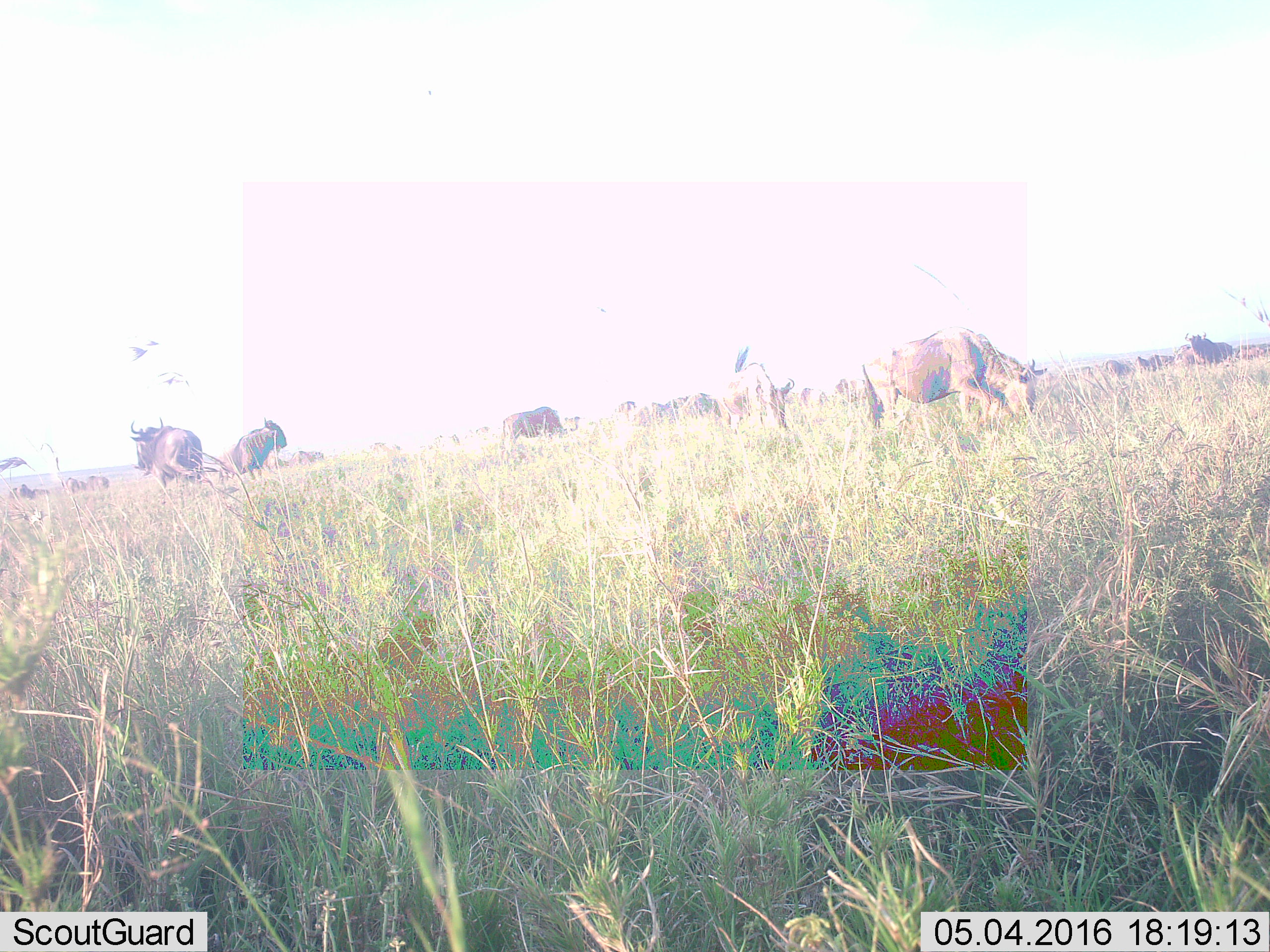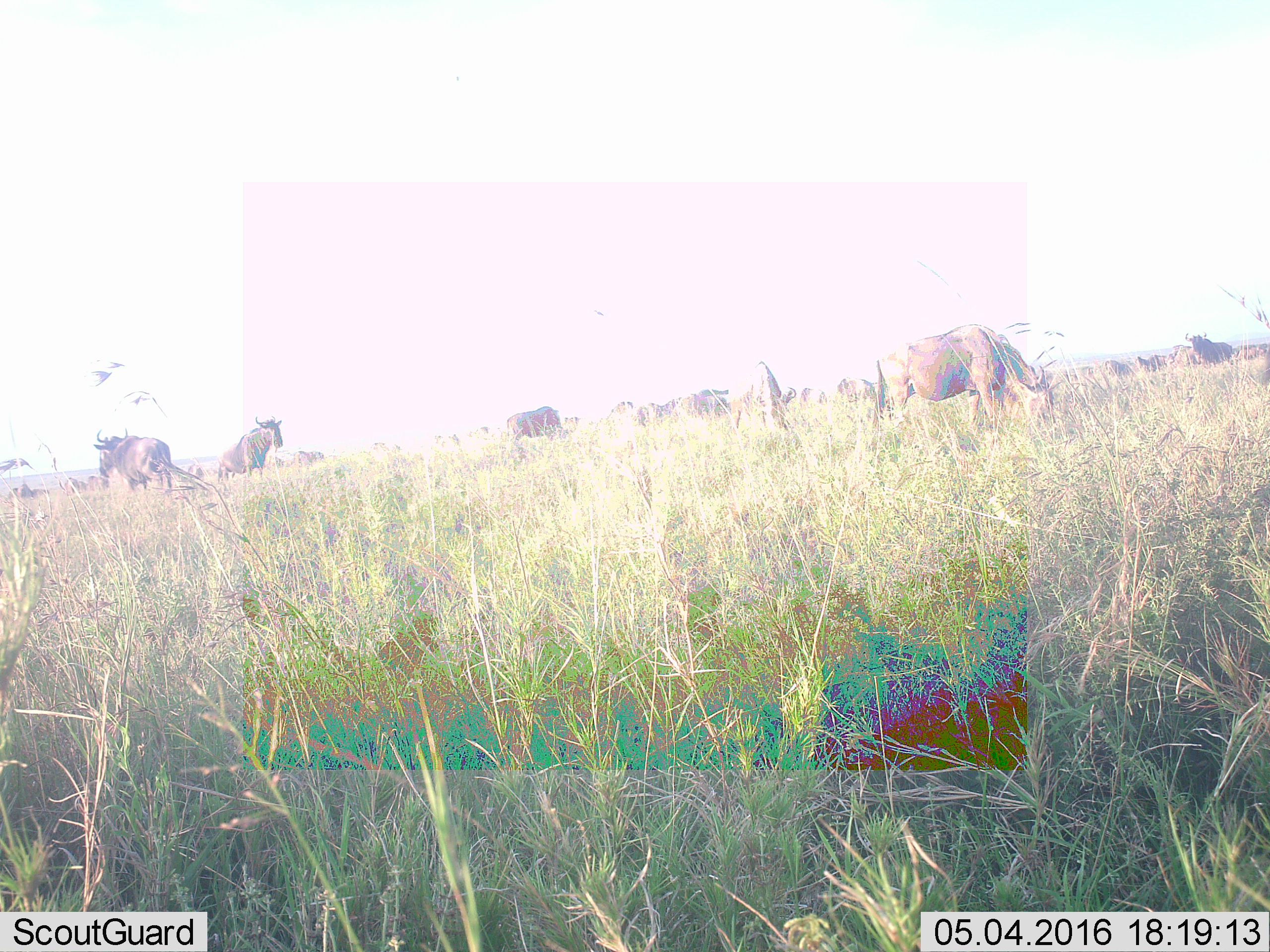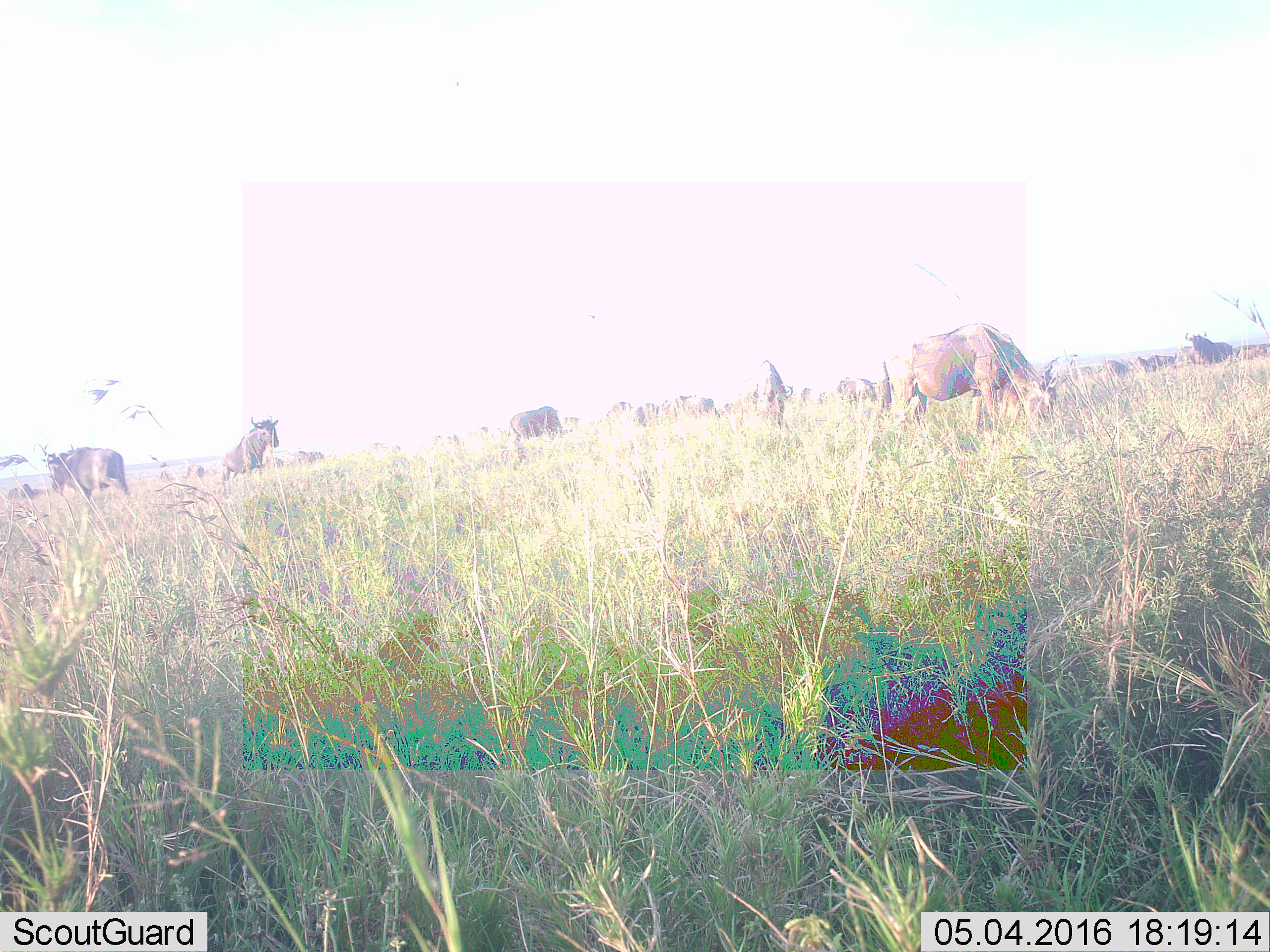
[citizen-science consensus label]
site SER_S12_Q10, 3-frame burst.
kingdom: Animalia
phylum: Chordata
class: Mammalia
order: Artiodactyla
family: Bovidae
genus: Connochaetes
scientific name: Connochaetes taurinus taurinus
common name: blue wildebeest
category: wildebeestblue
Wildebeestblue (blue wildebeest) (Connochaetes taurinus taurinus), count 11-50. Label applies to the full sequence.